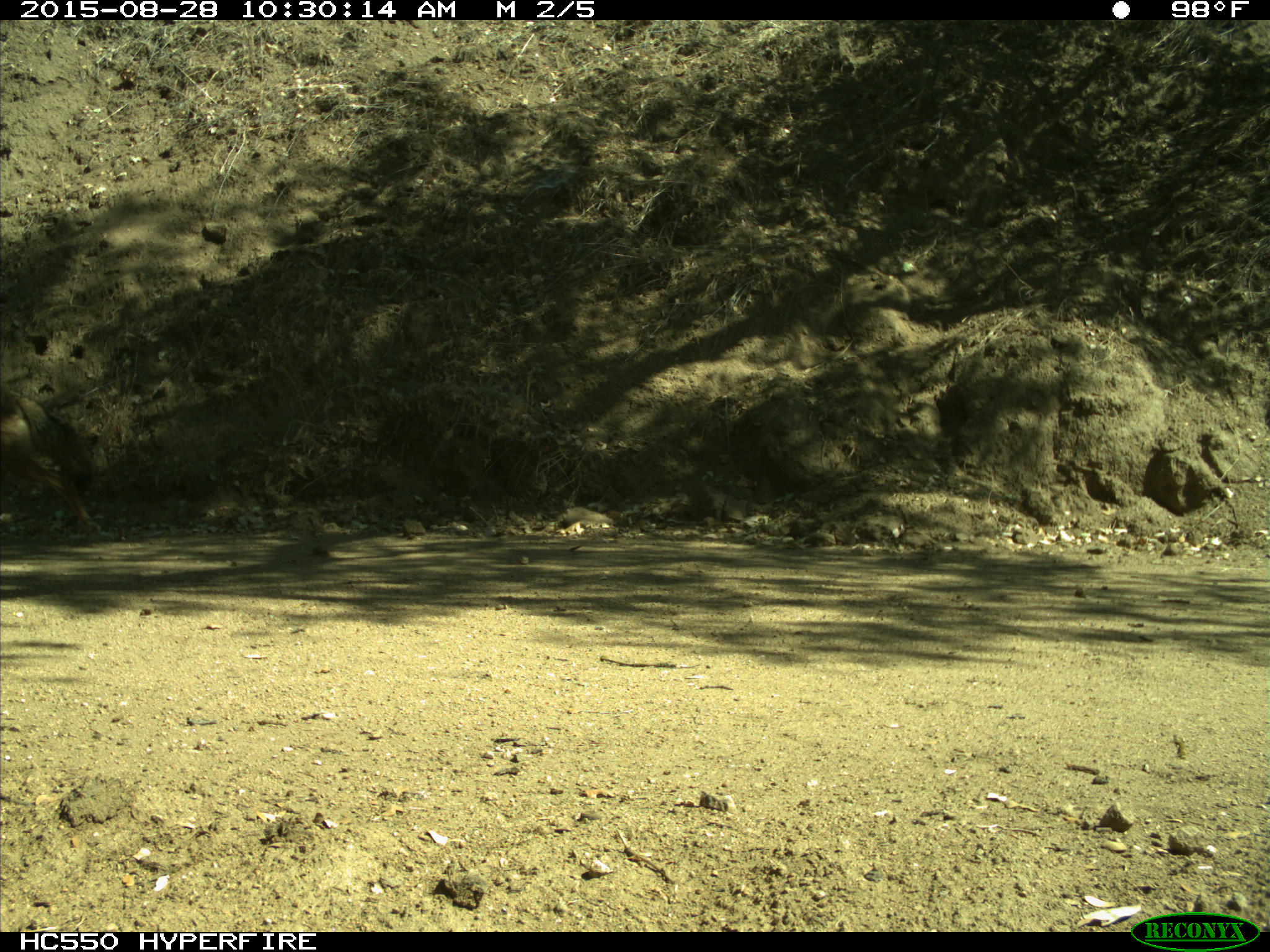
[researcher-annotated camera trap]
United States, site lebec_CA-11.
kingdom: Animalia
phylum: Chordata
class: Mammalia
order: Carnivora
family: Canidae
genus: Canis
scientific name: Canis latrans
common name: coyote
Canis latrans (coyote).